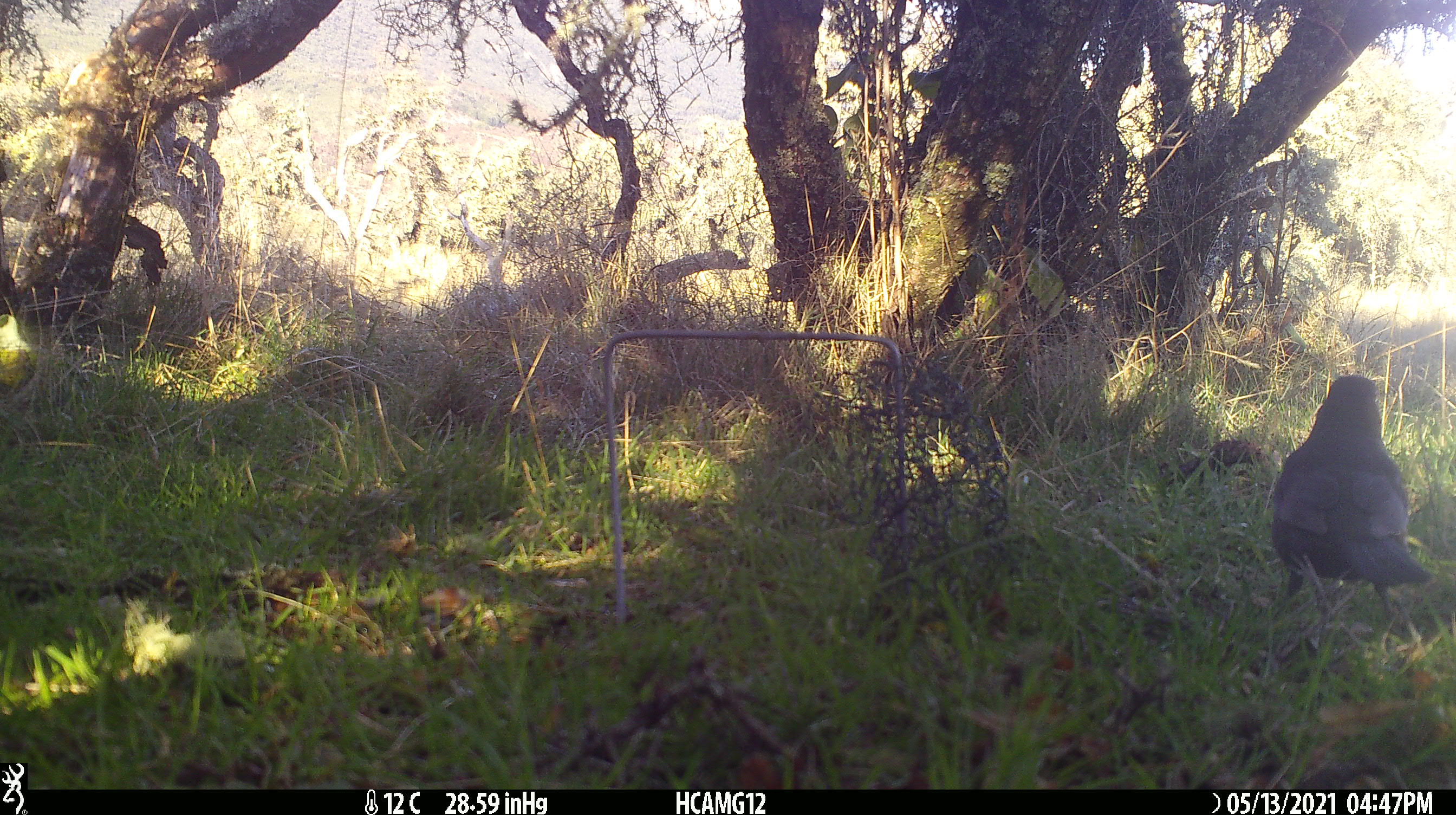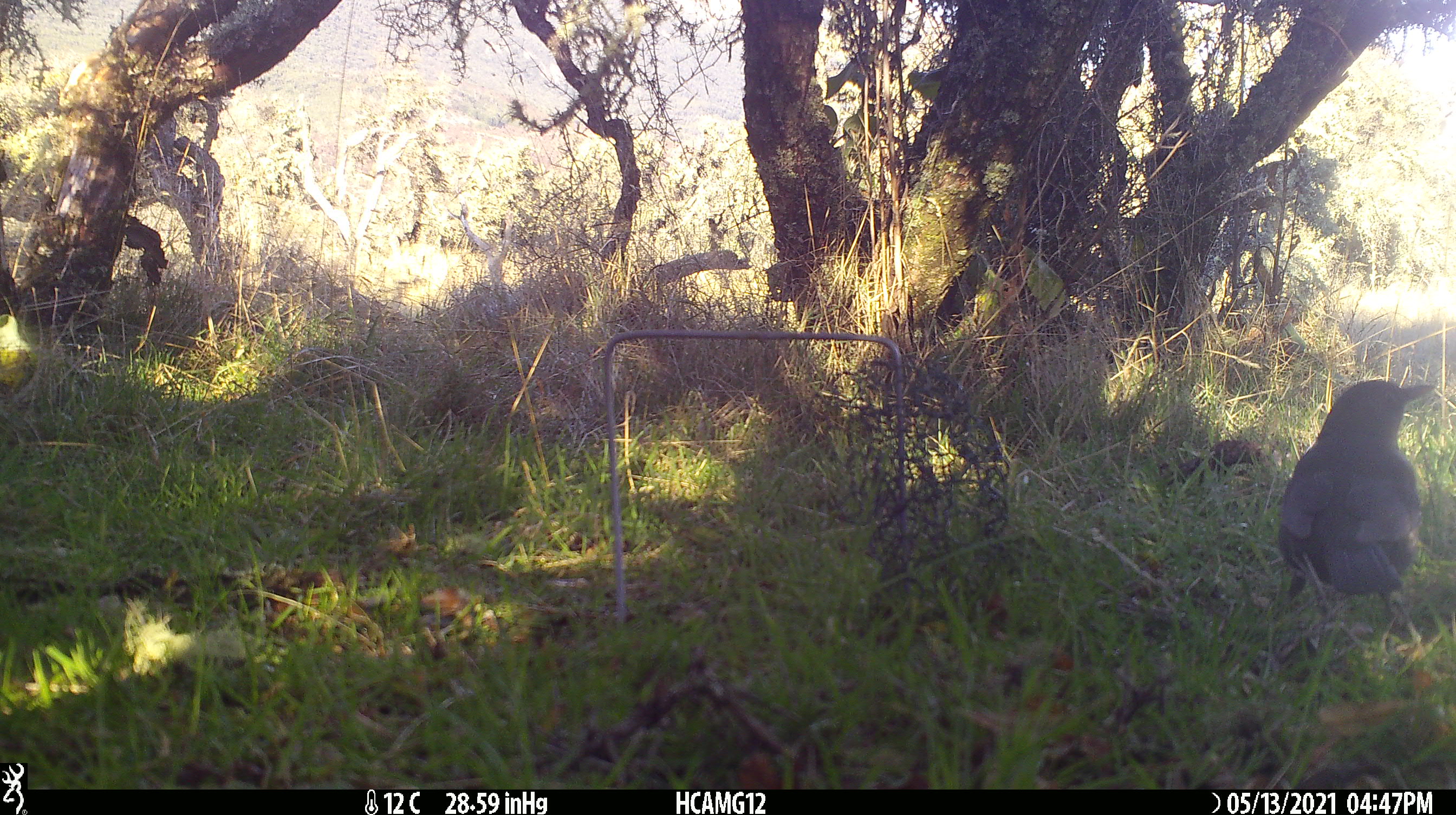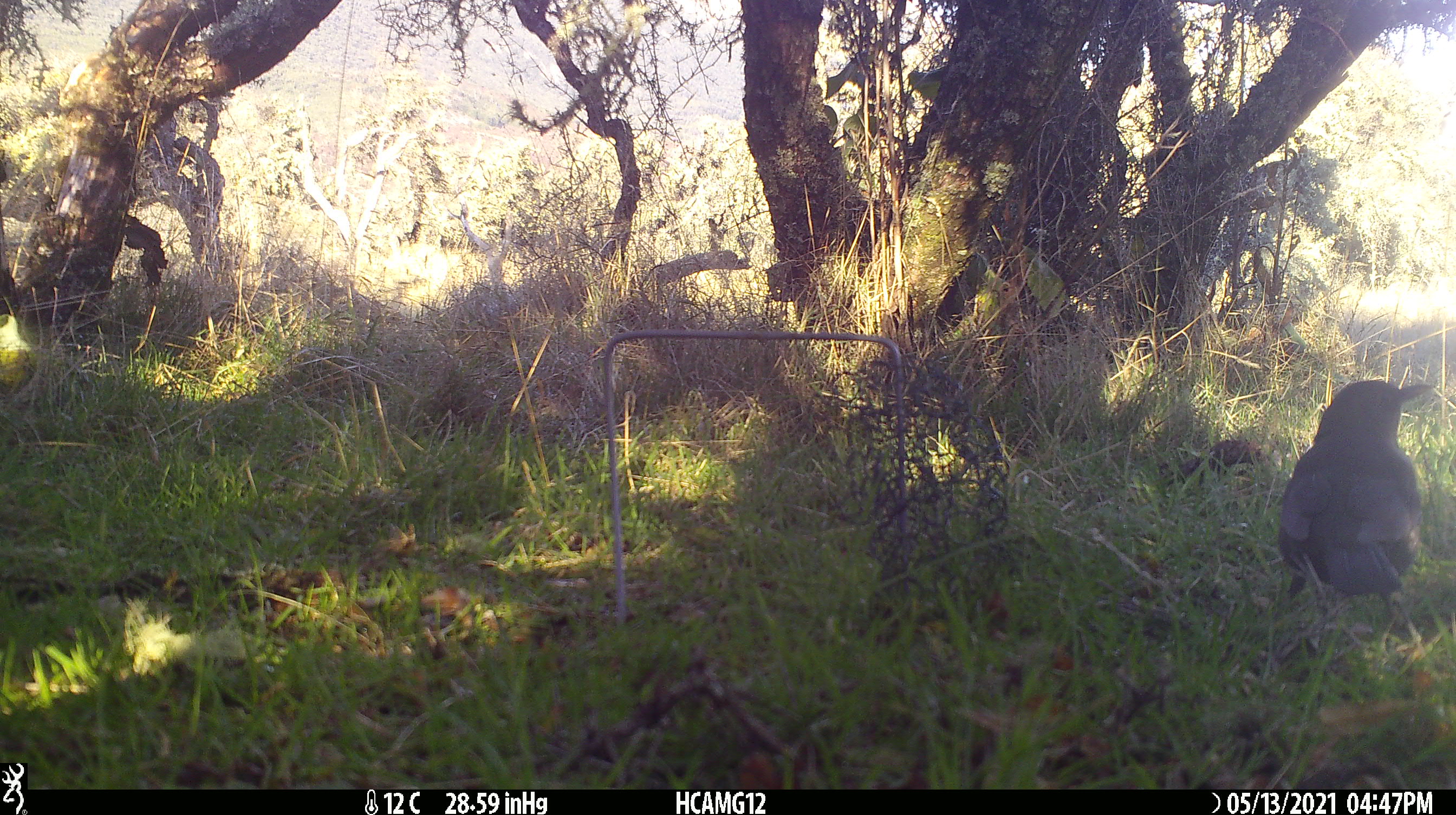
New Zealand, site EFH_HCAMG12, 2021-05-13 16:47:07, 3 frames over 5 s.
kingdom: Animalia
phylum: Chordata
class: Aves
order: Passeriformes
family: Turdidae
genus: Turdus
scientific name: Turdus merula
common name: eurasian blackbird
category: blackbird